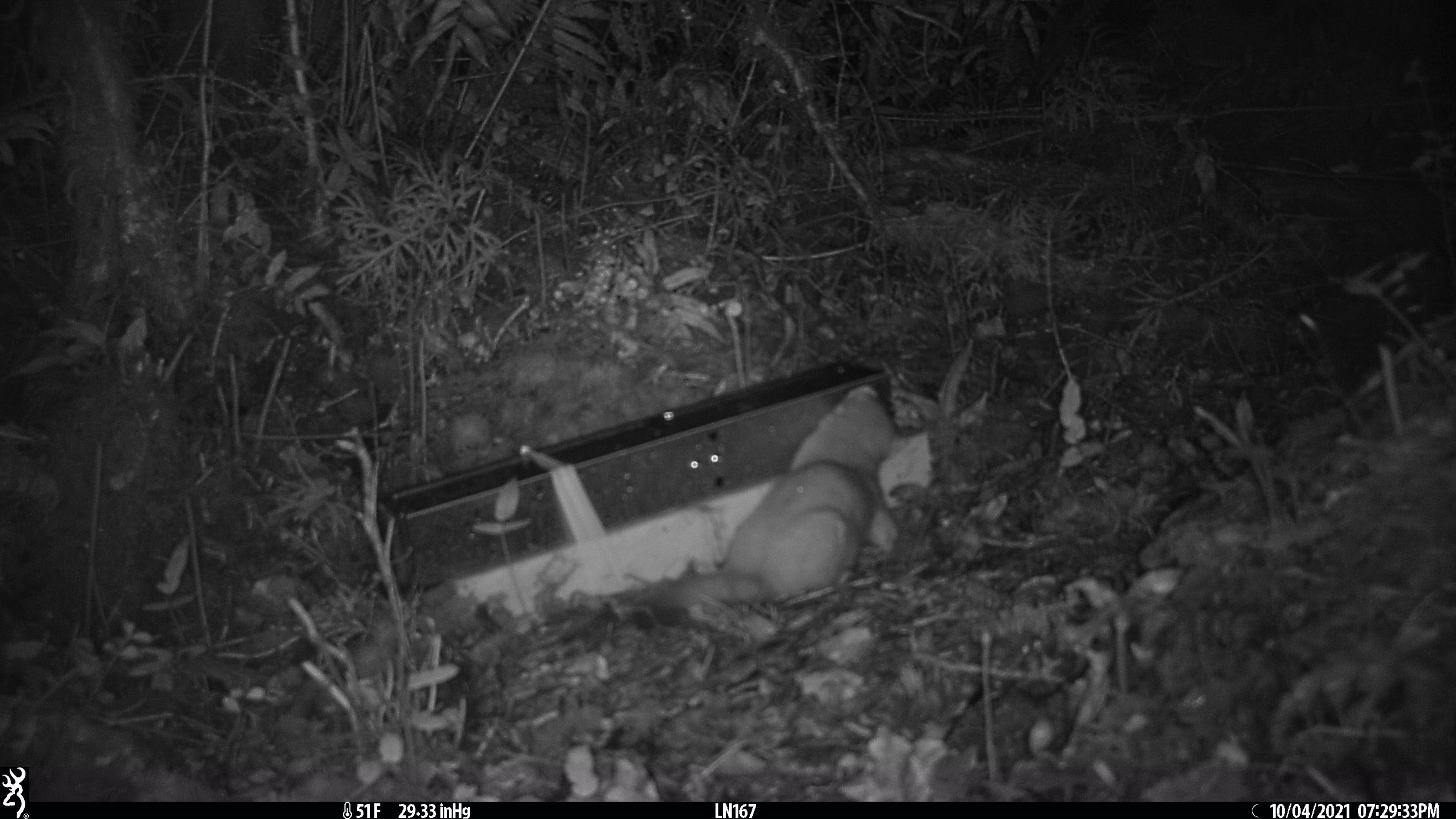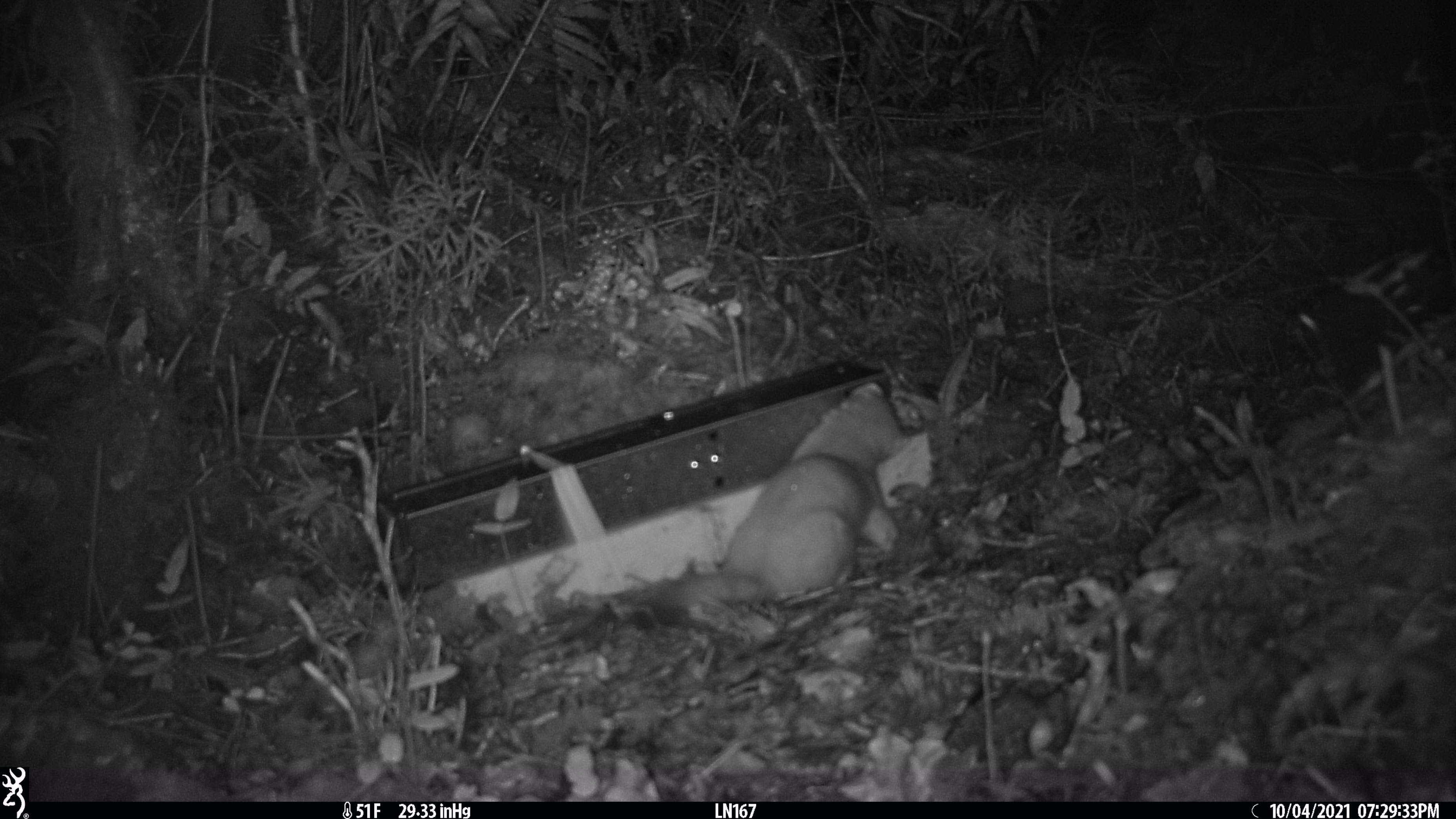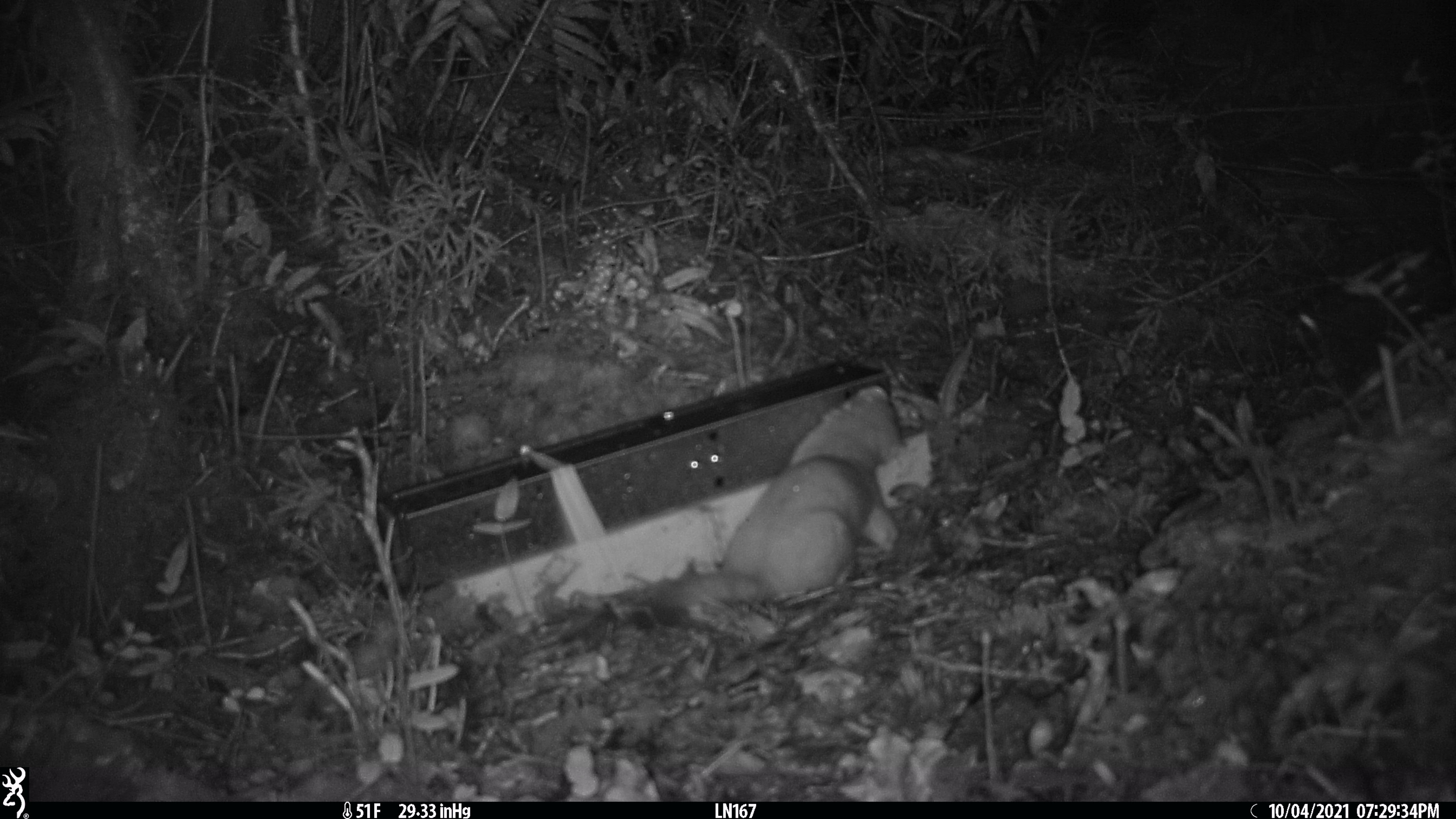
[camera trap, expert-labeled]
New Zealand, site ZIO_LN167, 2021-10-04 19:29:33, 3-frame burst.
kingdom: Animalia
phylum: Chordata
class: Mammalia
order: Carnivora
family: Mustelidae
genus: Mustela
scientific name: Mustela erminea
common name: stoat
Stoat (Mustela erminea).